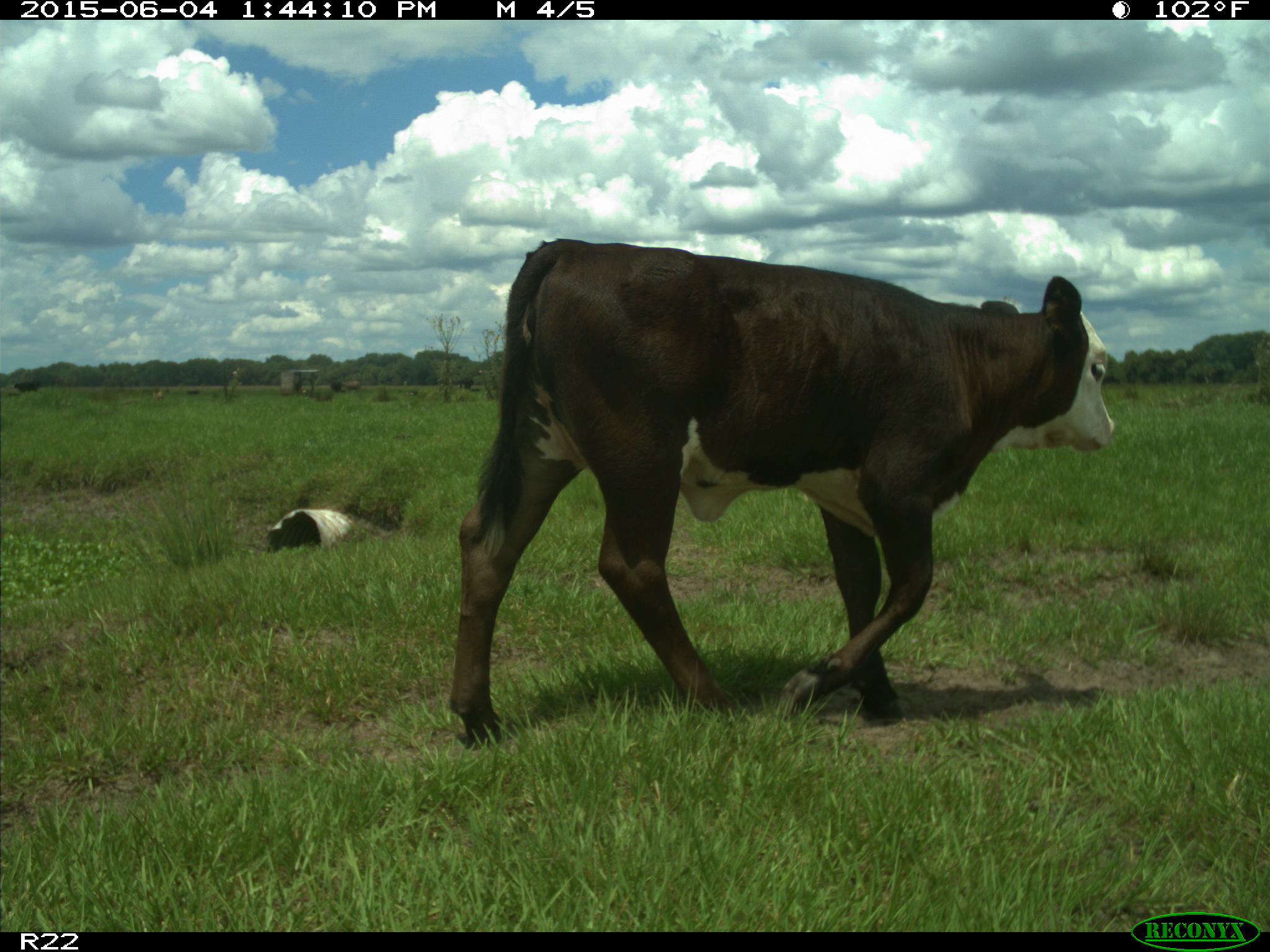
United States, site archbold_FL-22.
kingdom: Animalia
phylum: Chordata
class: Mammalia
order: Artiodactyla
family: Bovidae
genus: Bos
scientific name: Bos taurus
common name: domestic cow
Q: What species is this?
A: Bos taurus (domestic cow).